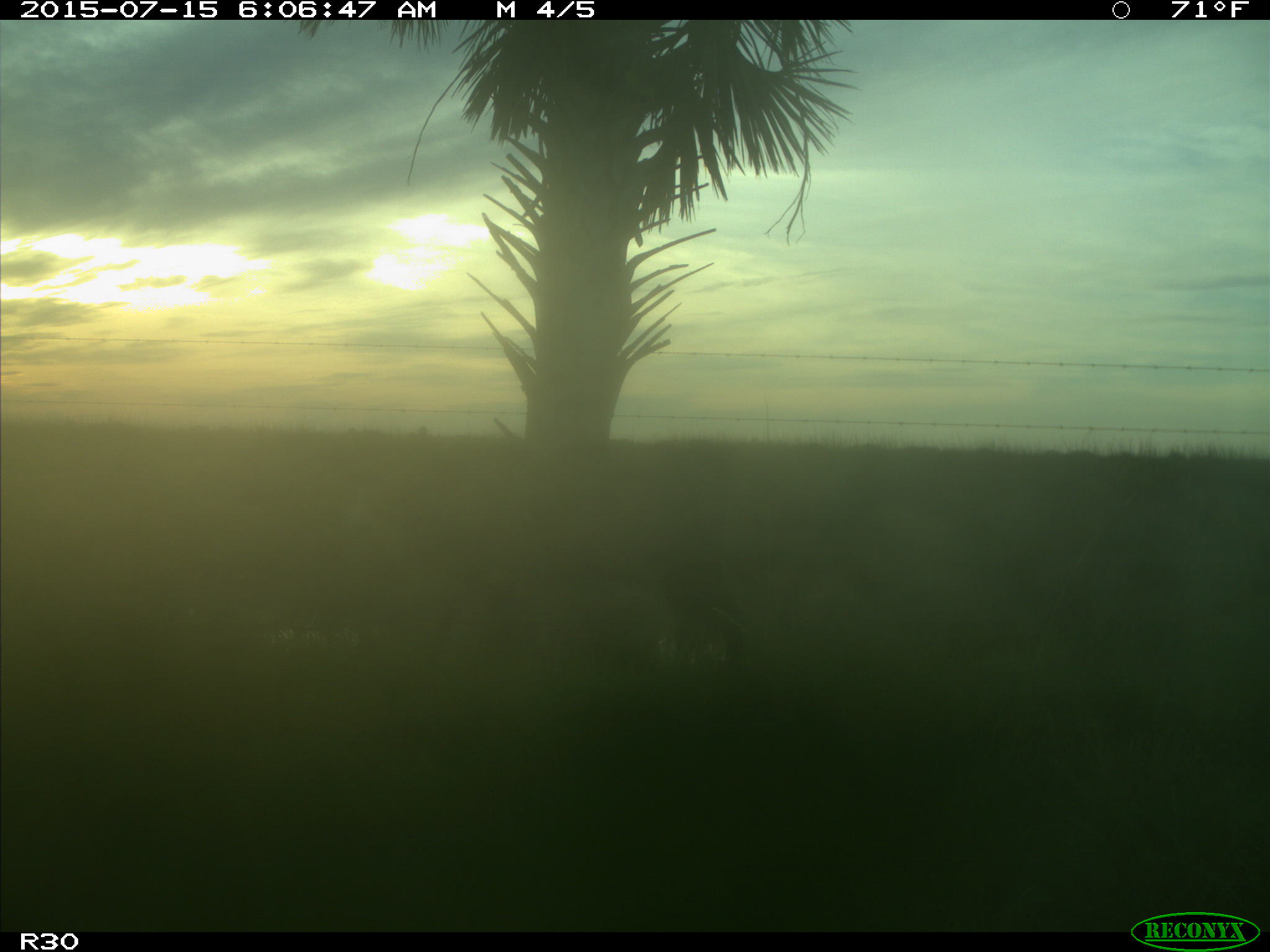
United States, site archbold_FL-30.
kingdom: Animalia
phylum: Chordata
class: Mammalia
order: Artiodactyla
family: Bovidae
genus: Bos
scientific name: Bos taurus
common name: domestic cow